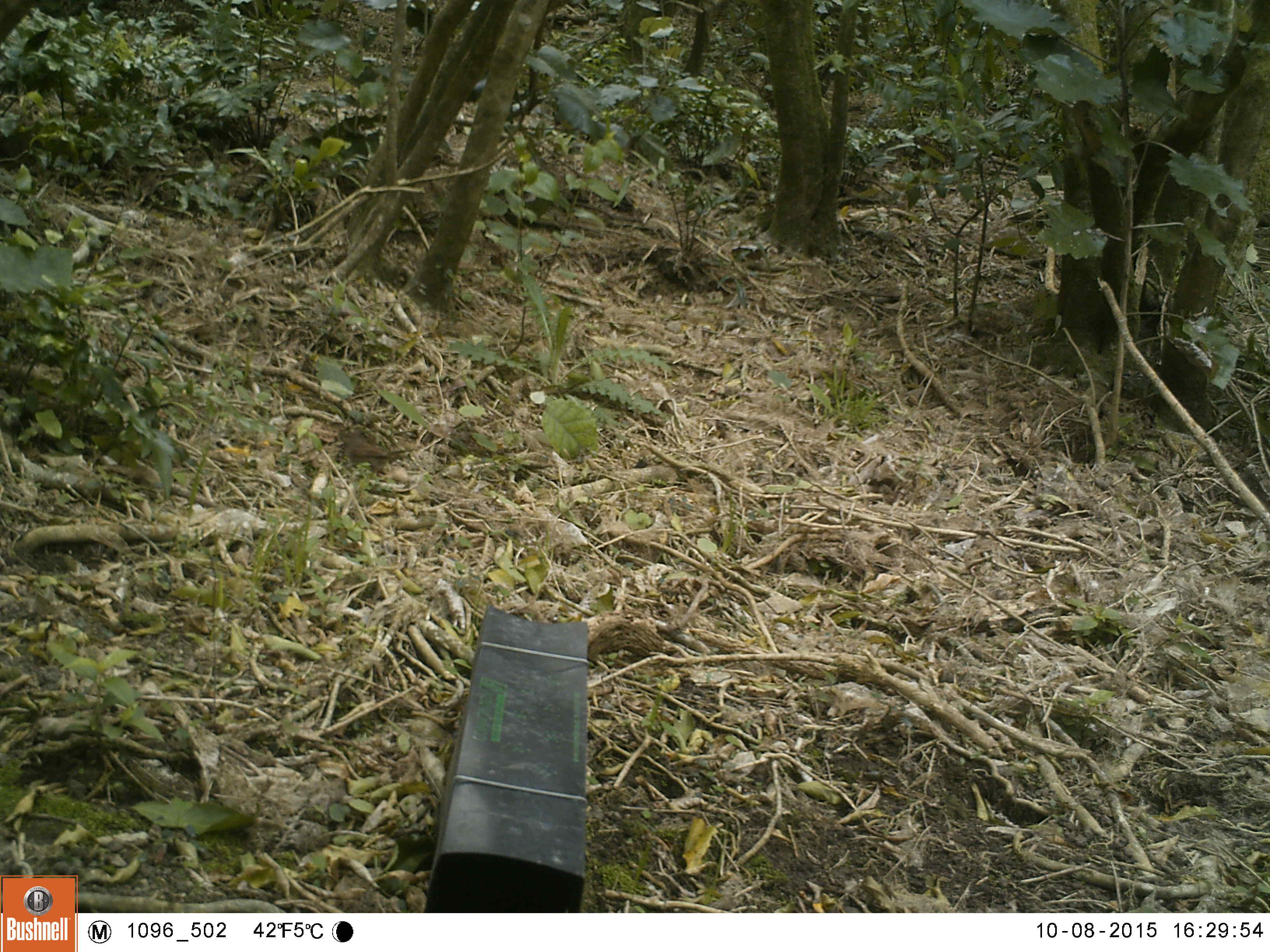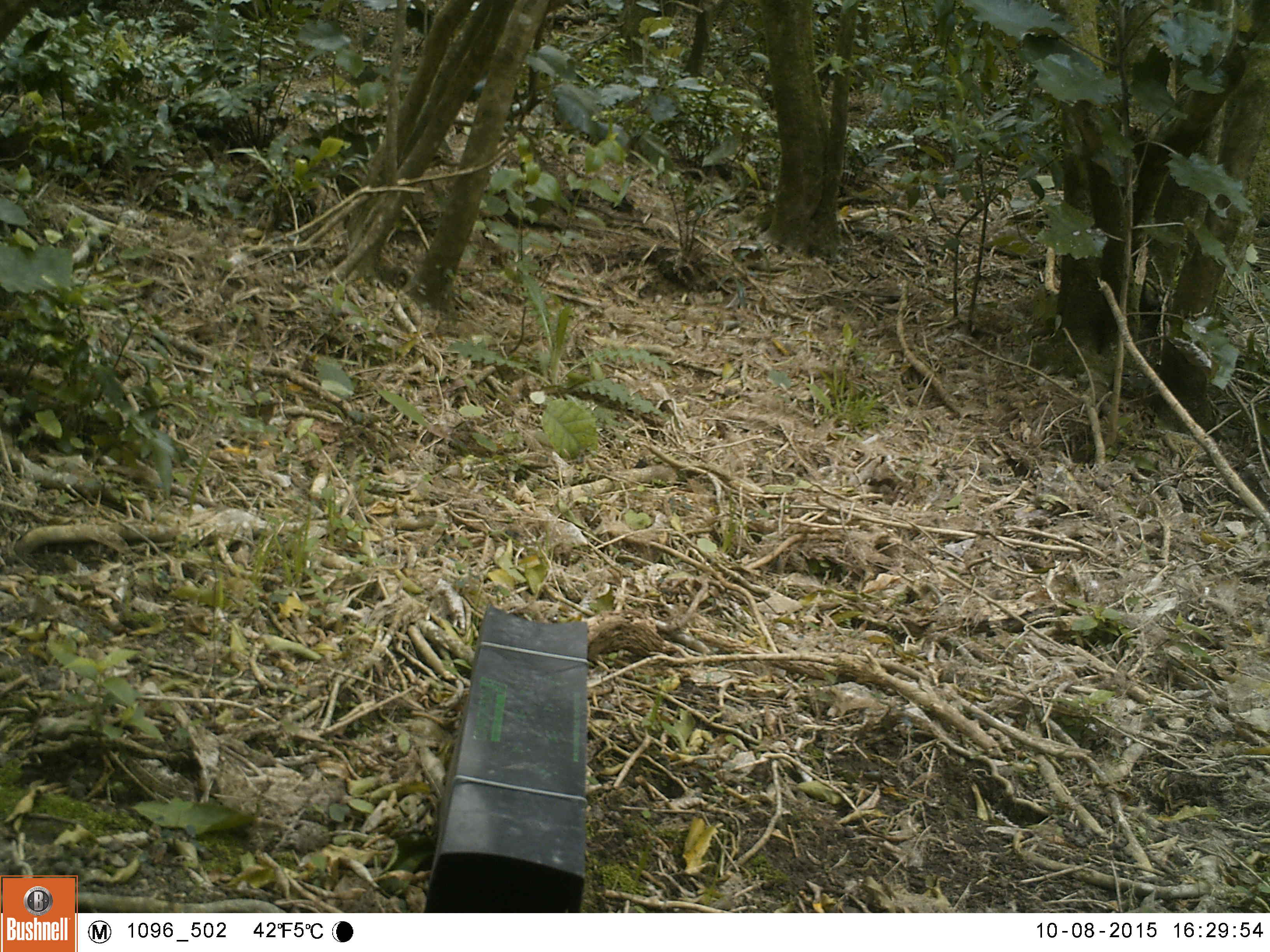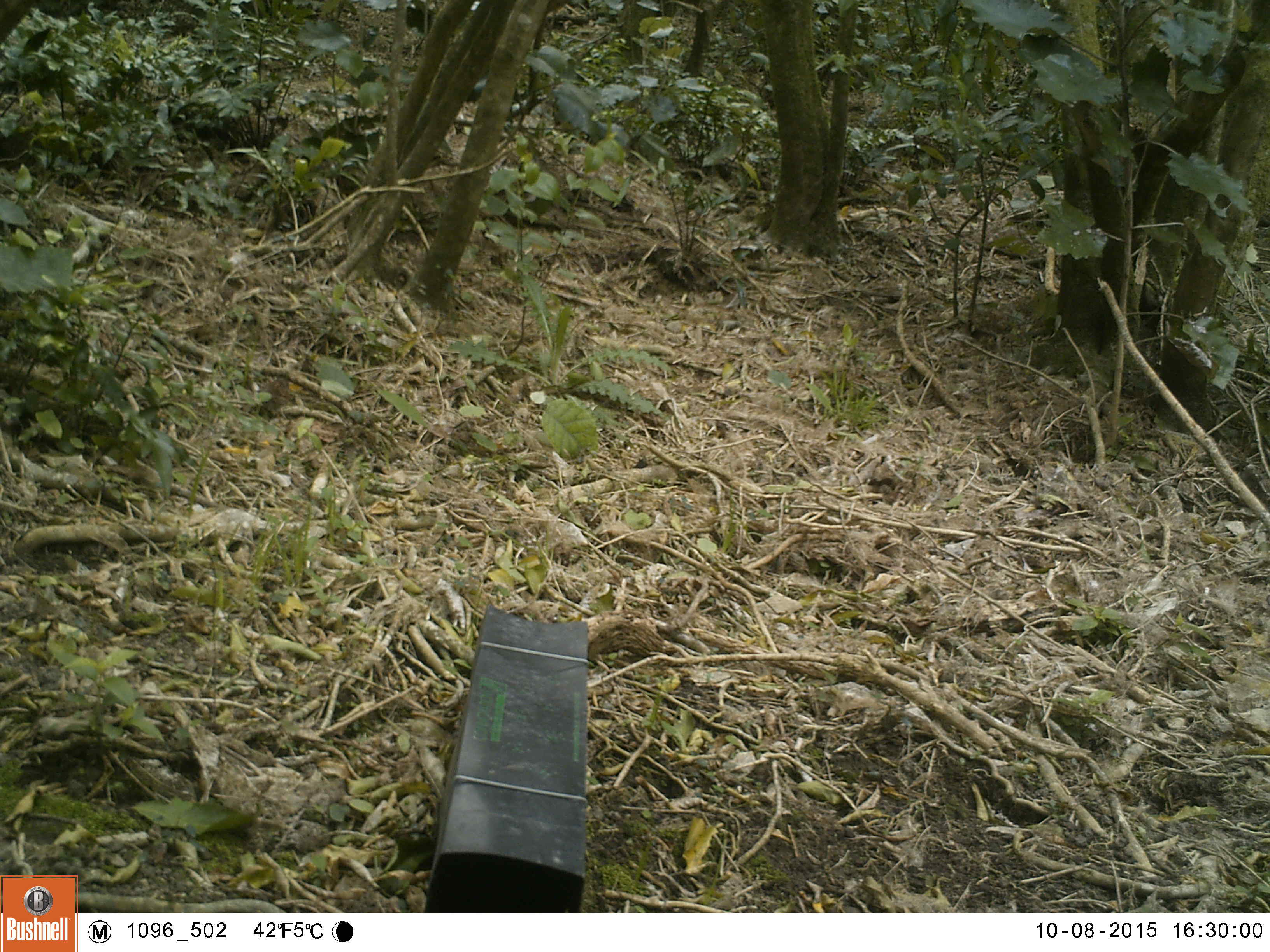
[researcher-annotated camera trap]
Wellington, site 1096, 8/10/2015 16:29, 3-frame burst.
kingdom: Animalia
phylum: Chordata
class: Aves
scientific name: Aves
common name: bird